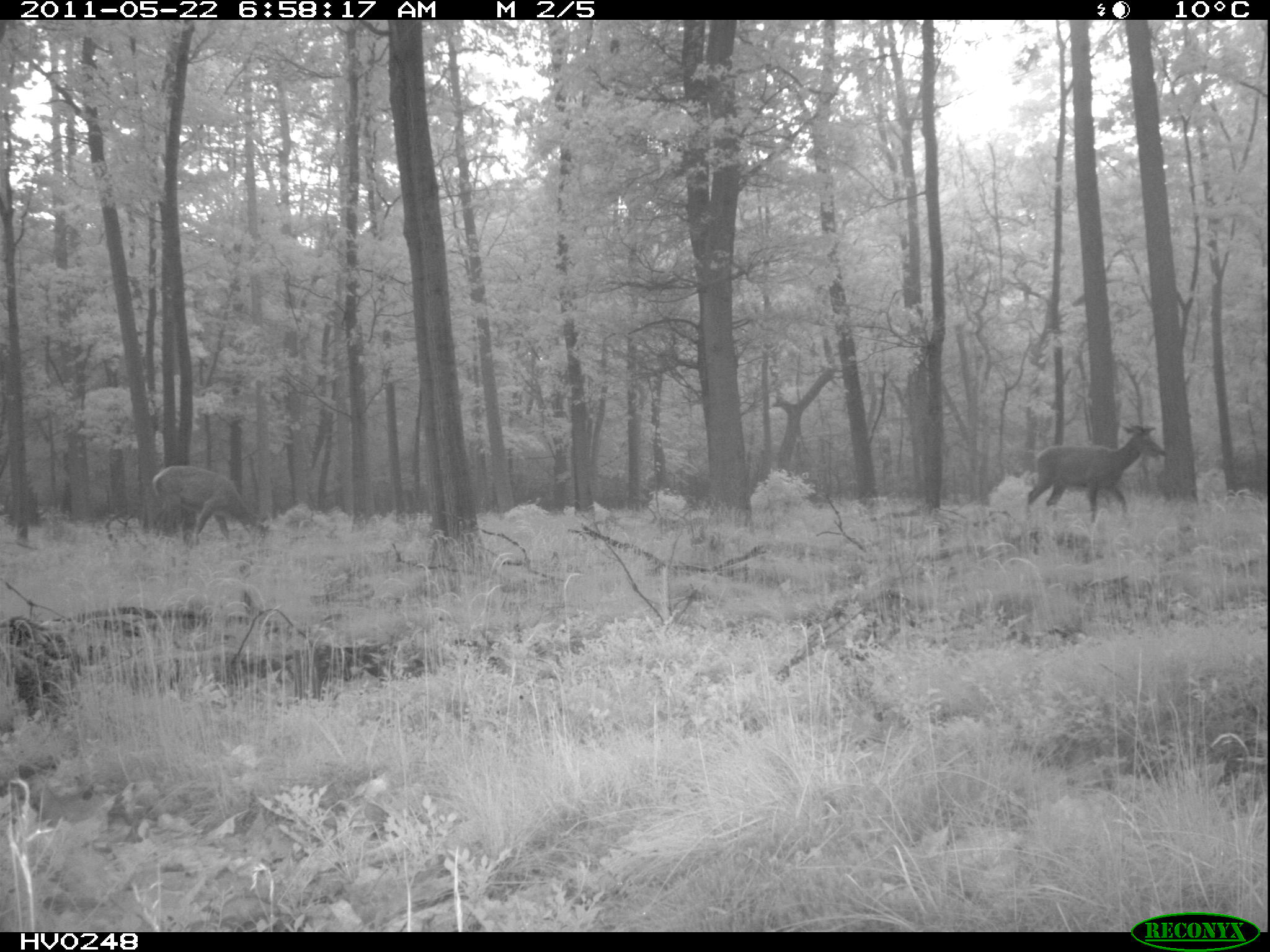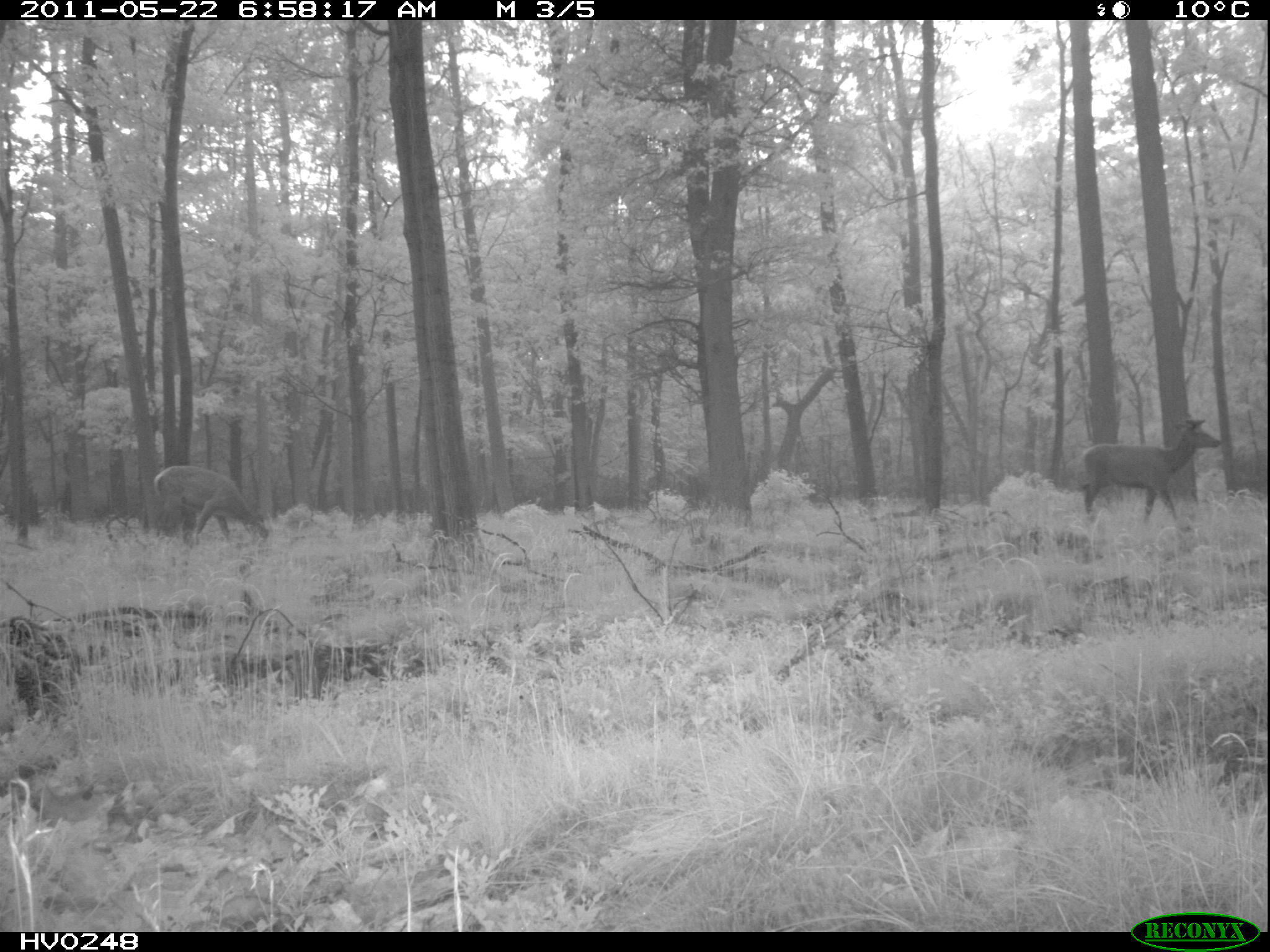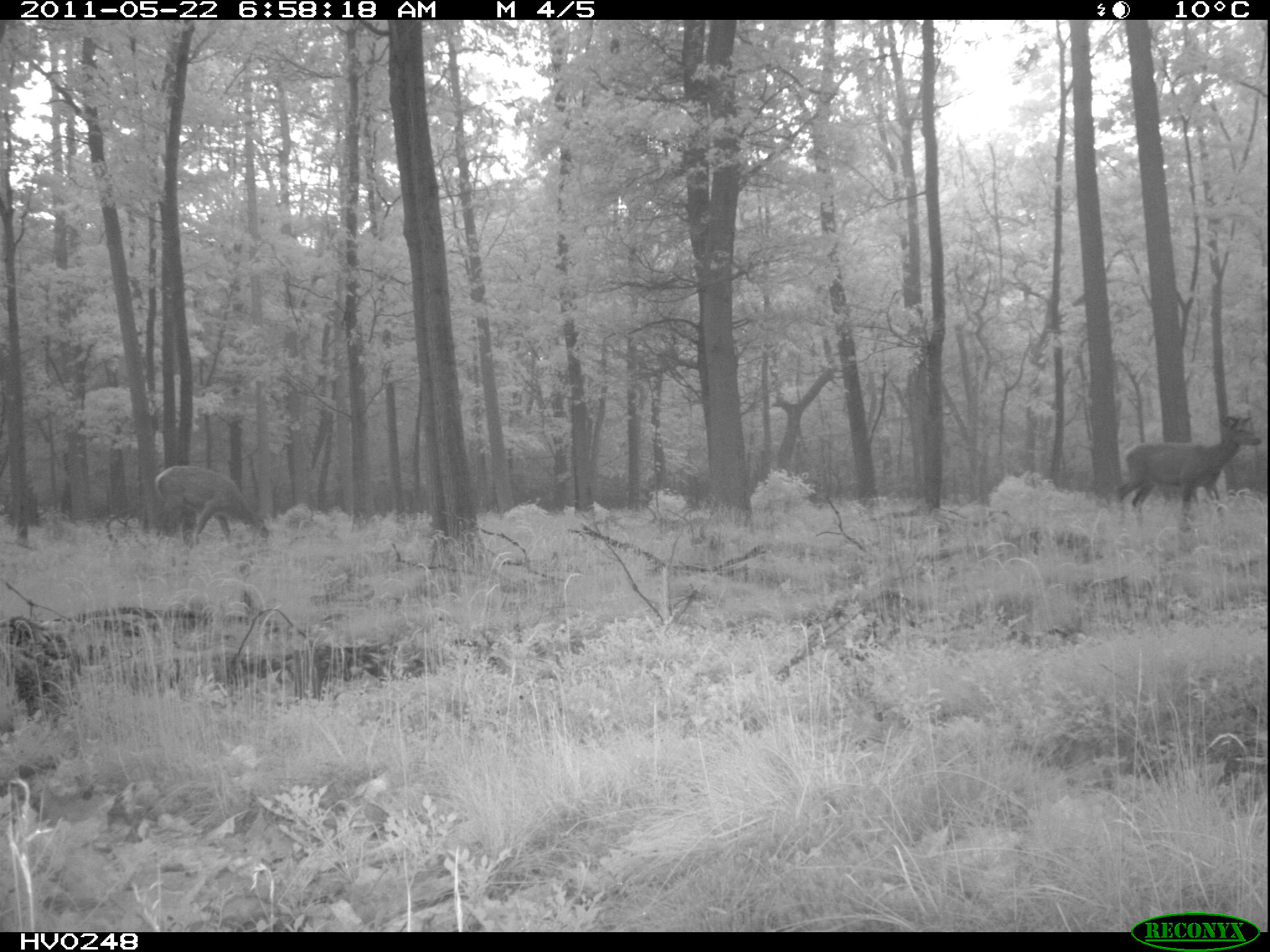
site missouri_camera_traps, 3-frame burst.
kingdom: Animalia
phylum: Chordata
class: Mammalia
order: Artiodactyla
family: Cervidae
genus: Cervus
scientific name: Cervus elaphus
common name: red deer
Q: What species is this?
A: Red deer (Cervus elaphus).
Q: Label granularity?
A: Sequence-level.